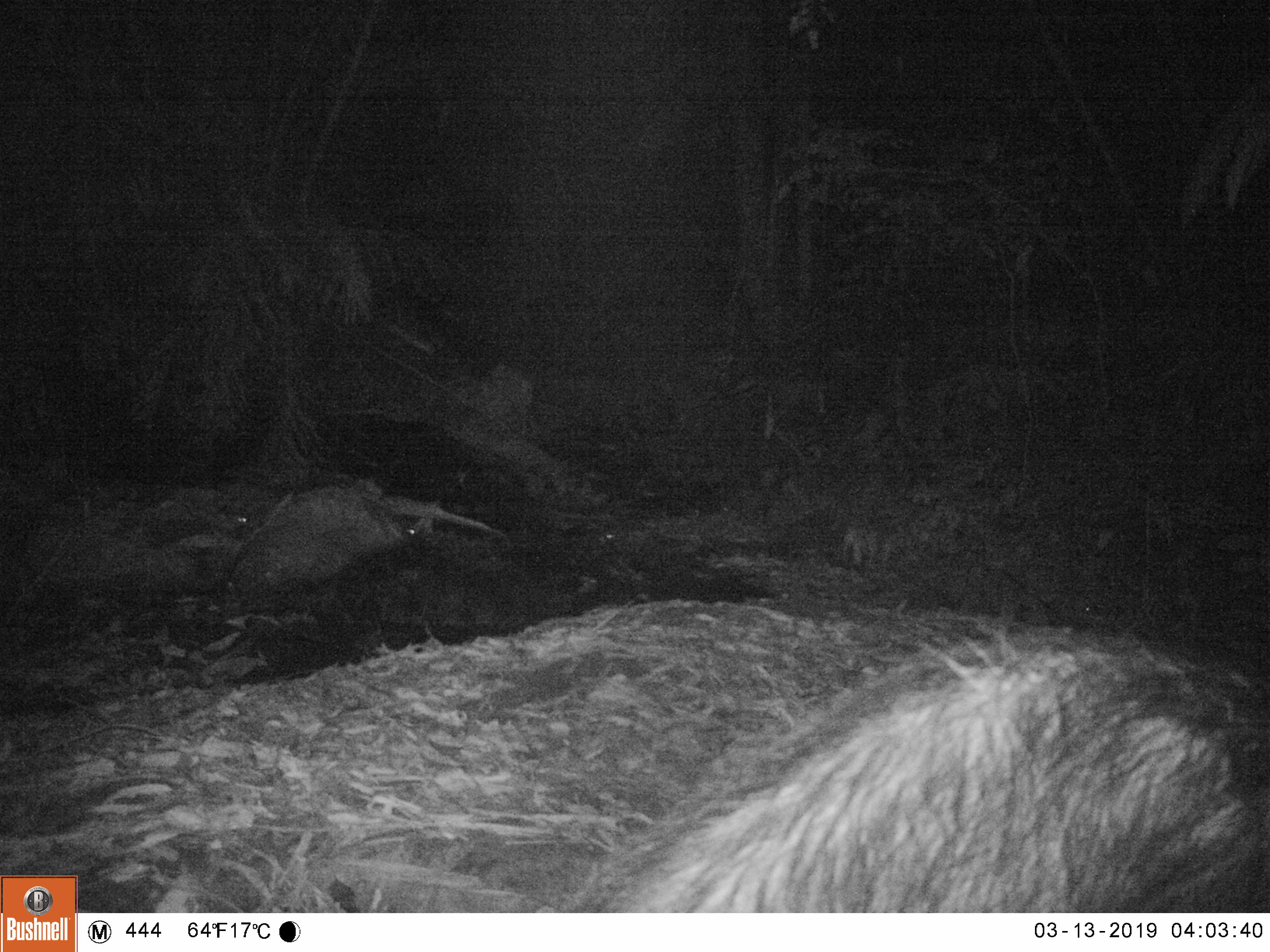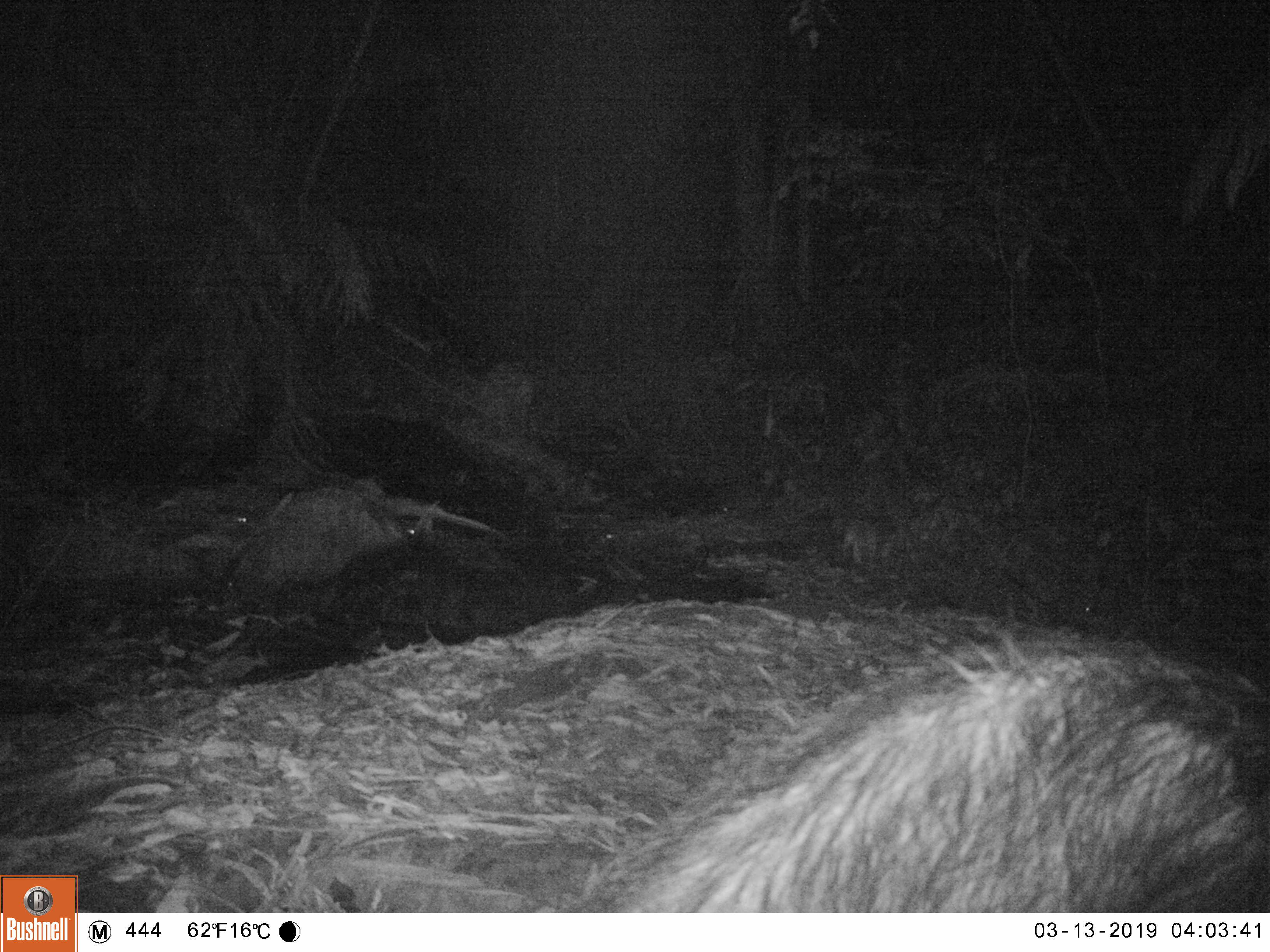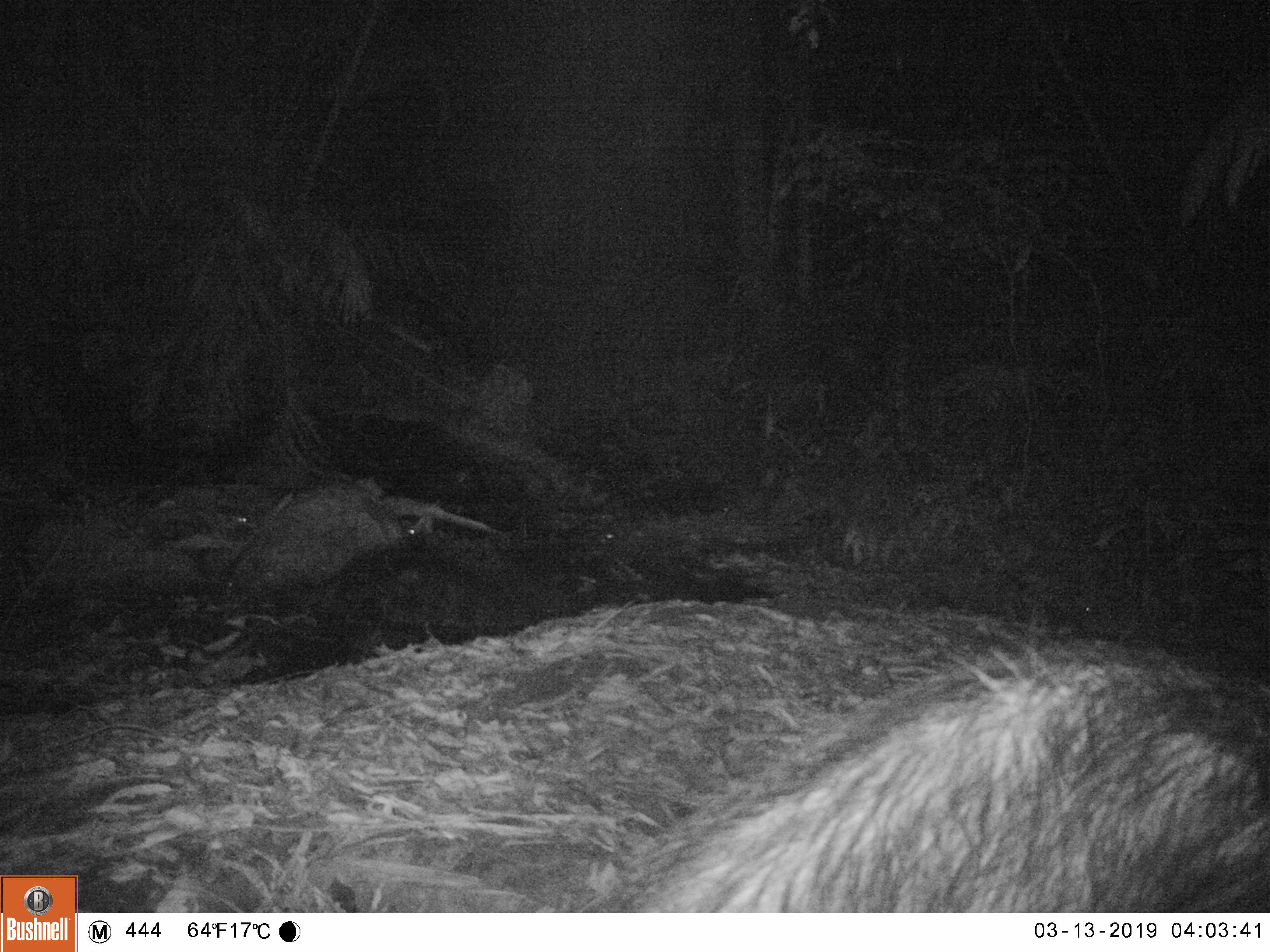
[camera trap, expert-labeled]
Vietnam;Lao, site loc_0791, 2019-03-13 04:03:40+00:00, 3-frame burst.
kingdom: Animalia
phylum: Chordata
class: Mammalia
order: Artiodactyla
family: Bovidae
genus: Capricornis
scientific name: Capricornis sumatraensis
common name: chinese serow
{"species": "chinese serow (Capricornis sumatraensis)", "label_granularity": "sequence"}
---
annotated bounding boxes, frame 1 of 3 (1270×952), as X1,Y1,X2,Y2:
chinese serow: 558,623,1268,910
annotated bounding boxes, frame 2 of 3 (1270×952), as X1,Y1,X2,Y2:
chinese serow: 558,633,1268,910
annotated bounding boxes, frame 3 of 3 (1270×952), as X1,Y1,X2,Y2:
chinese serow: 578,640,1268,910